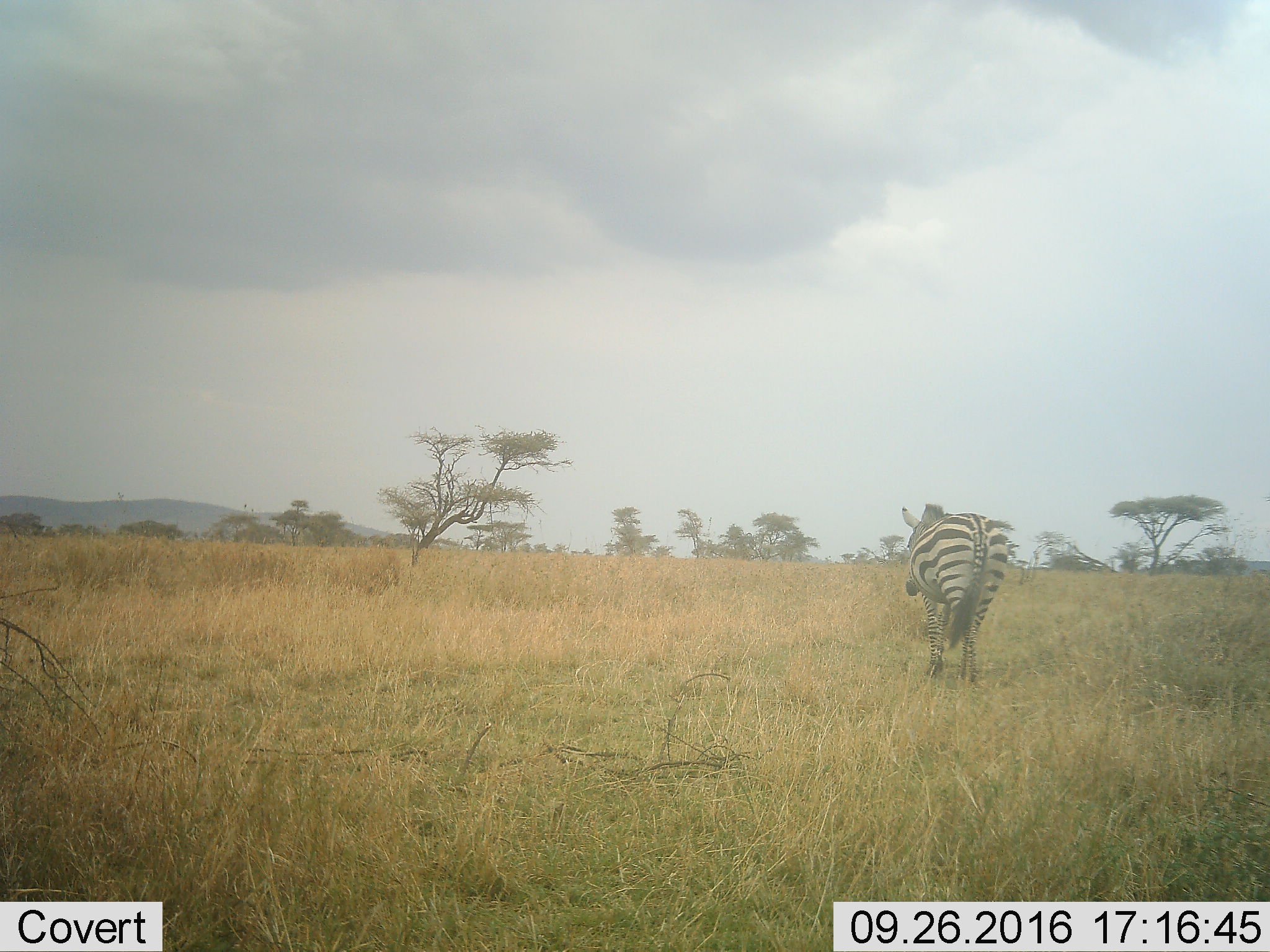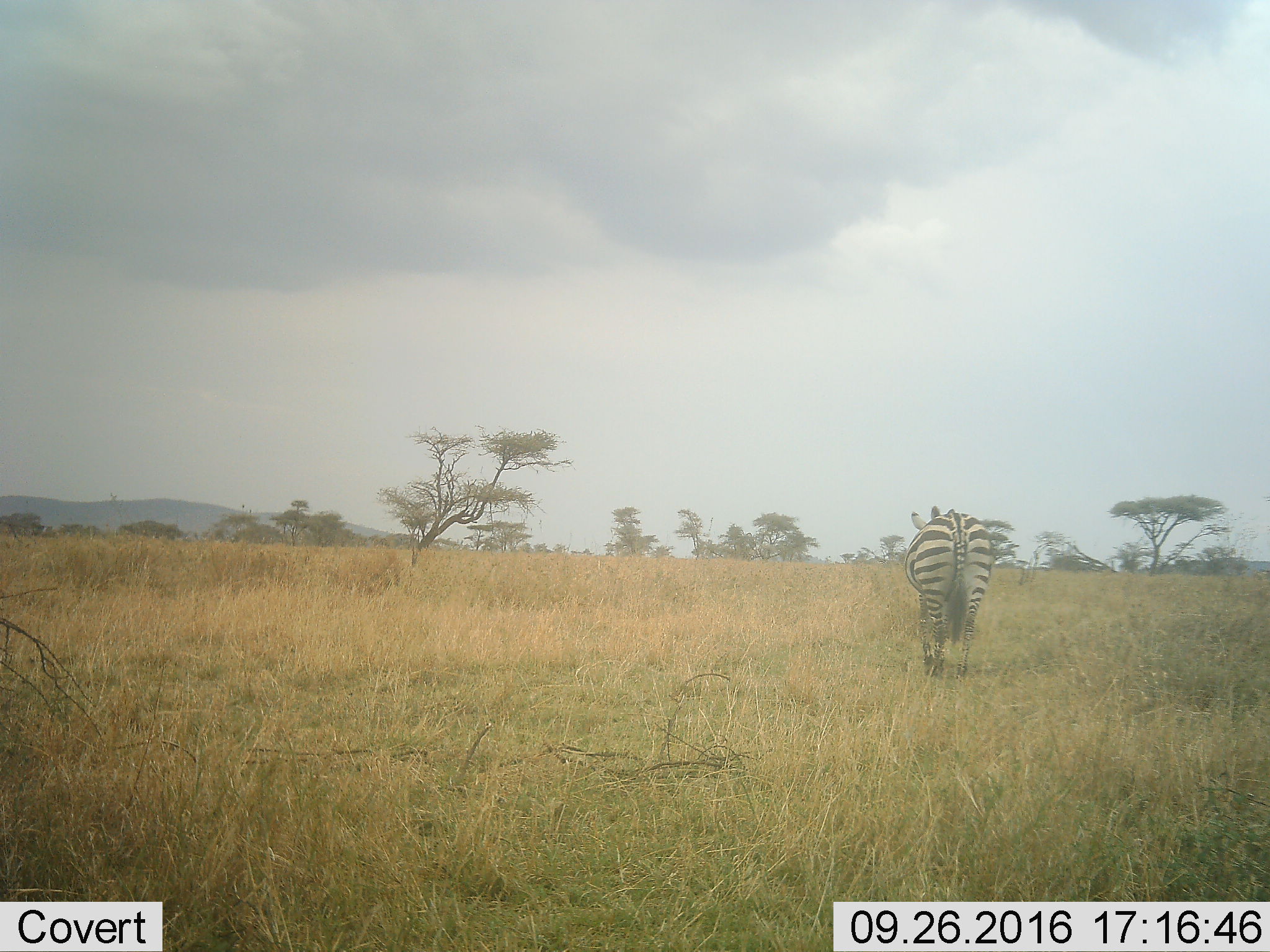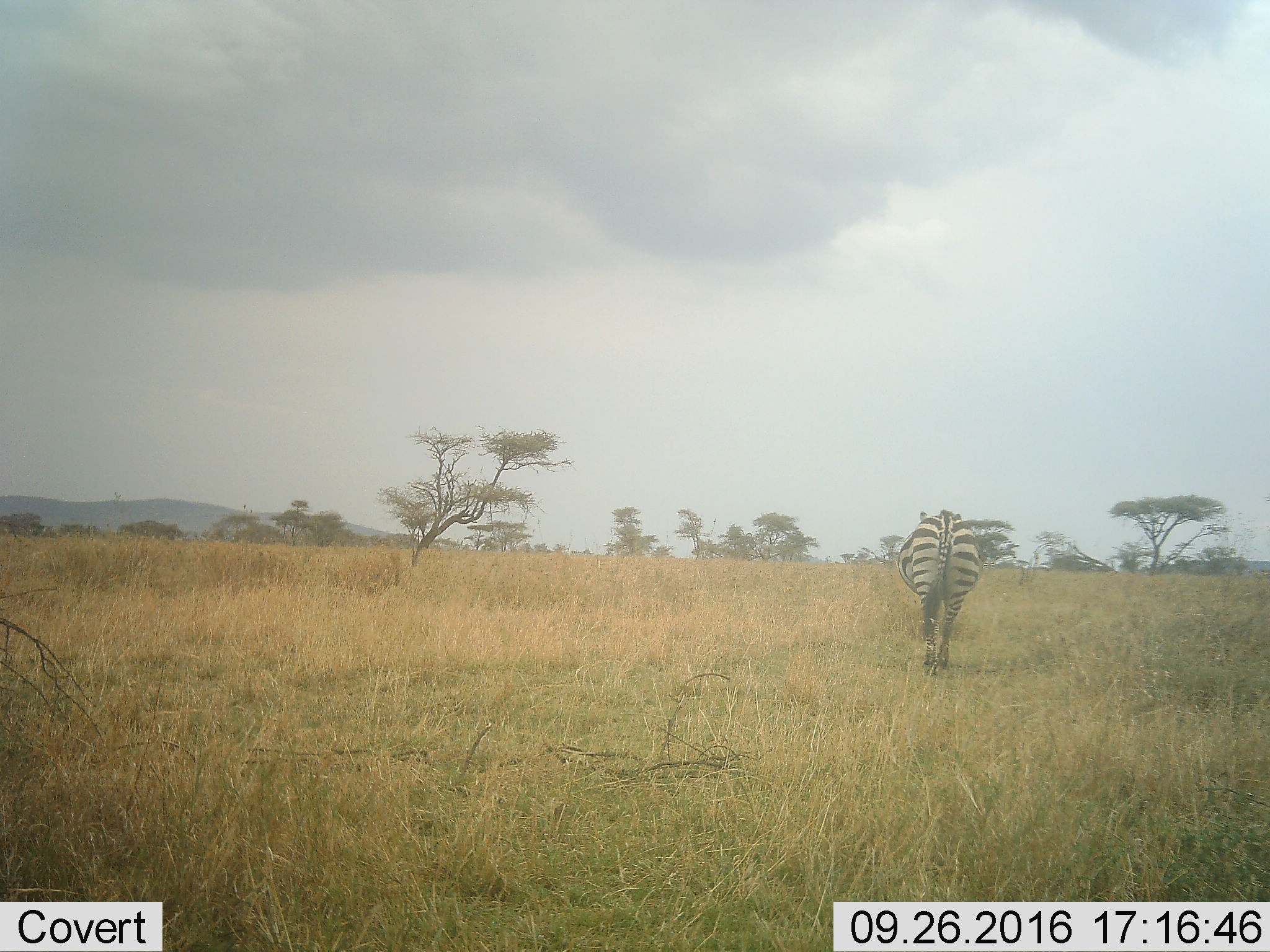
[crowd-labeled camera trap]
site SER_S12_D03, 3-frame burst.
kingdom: Animalia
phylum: Chordata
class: Mammalia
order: Perissodactyla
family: Equidae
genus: Equus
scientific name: Equus quagga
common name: plains zebra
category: zebraplains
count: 1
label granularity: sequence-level